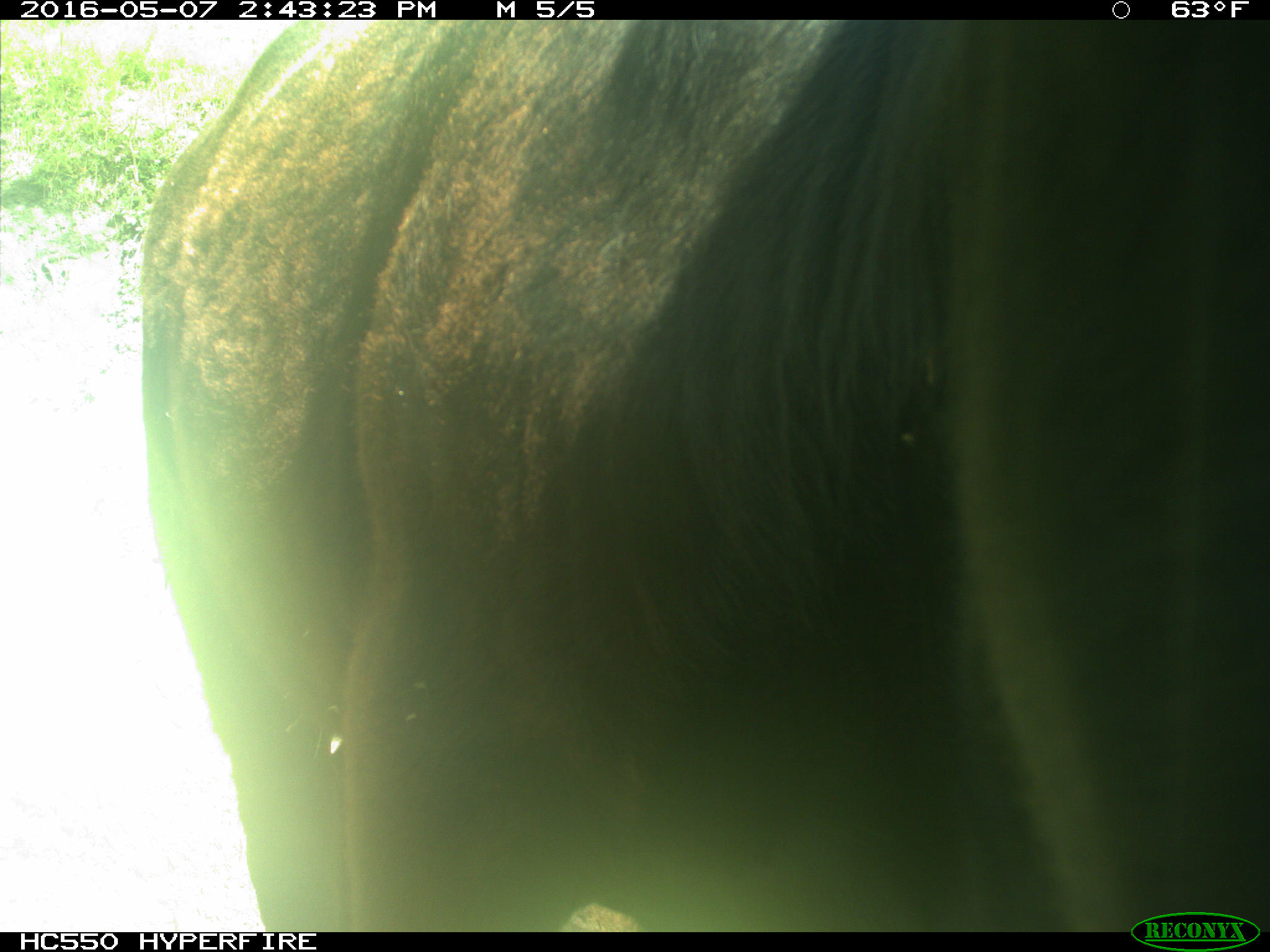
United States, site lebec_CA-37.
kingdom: Animalia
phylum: Chordata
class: Mammalia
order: Artiodactyla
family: Bovidae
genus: Bos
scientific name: Bos taurus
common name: domestic cow